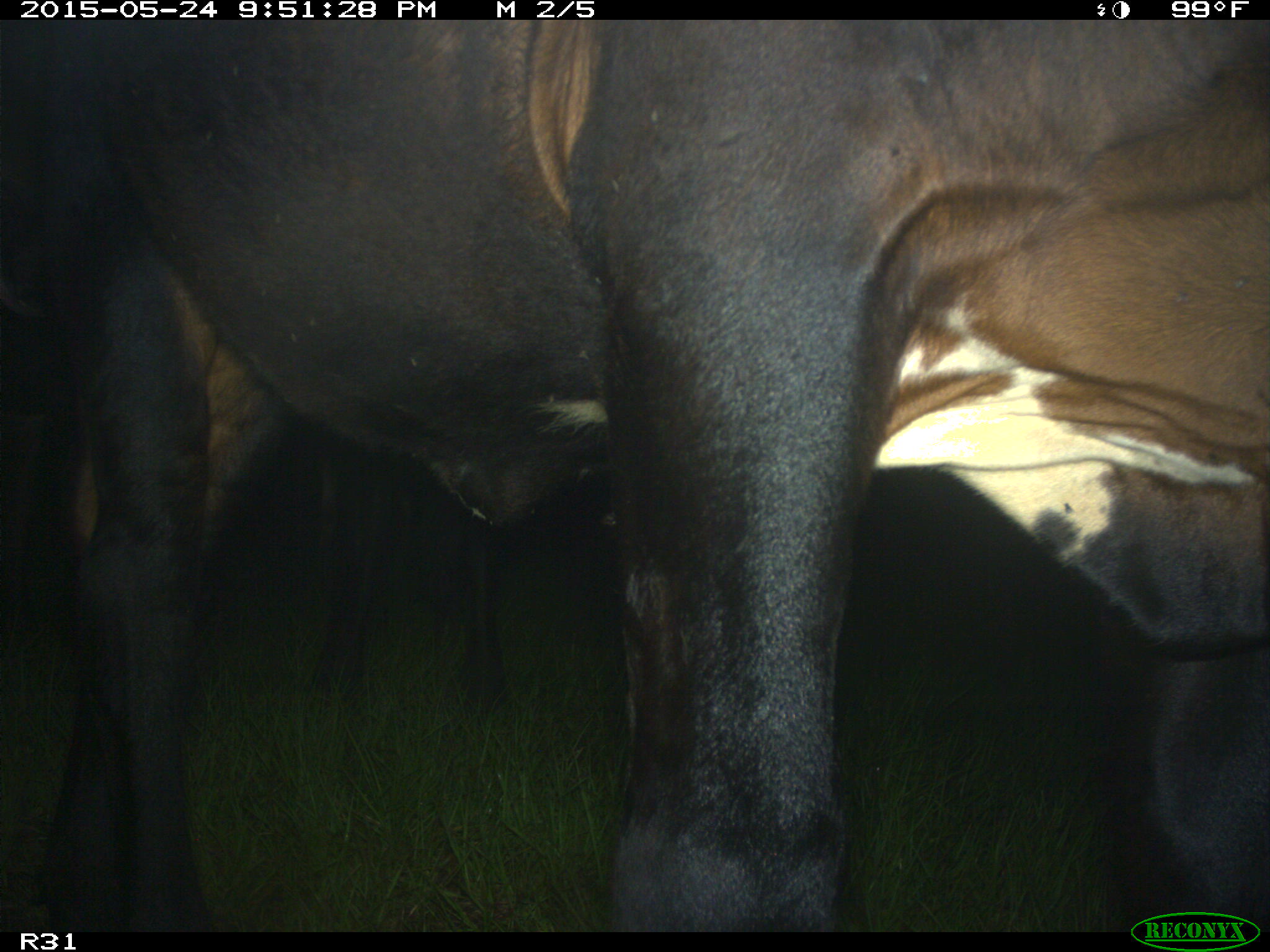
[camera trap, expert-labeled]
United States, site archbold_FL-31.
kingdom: Animalia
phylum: Chordata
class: Mammalia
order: Artiodactyla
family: Bovidae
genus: Bos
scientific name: Bos taurus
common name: domestic cow